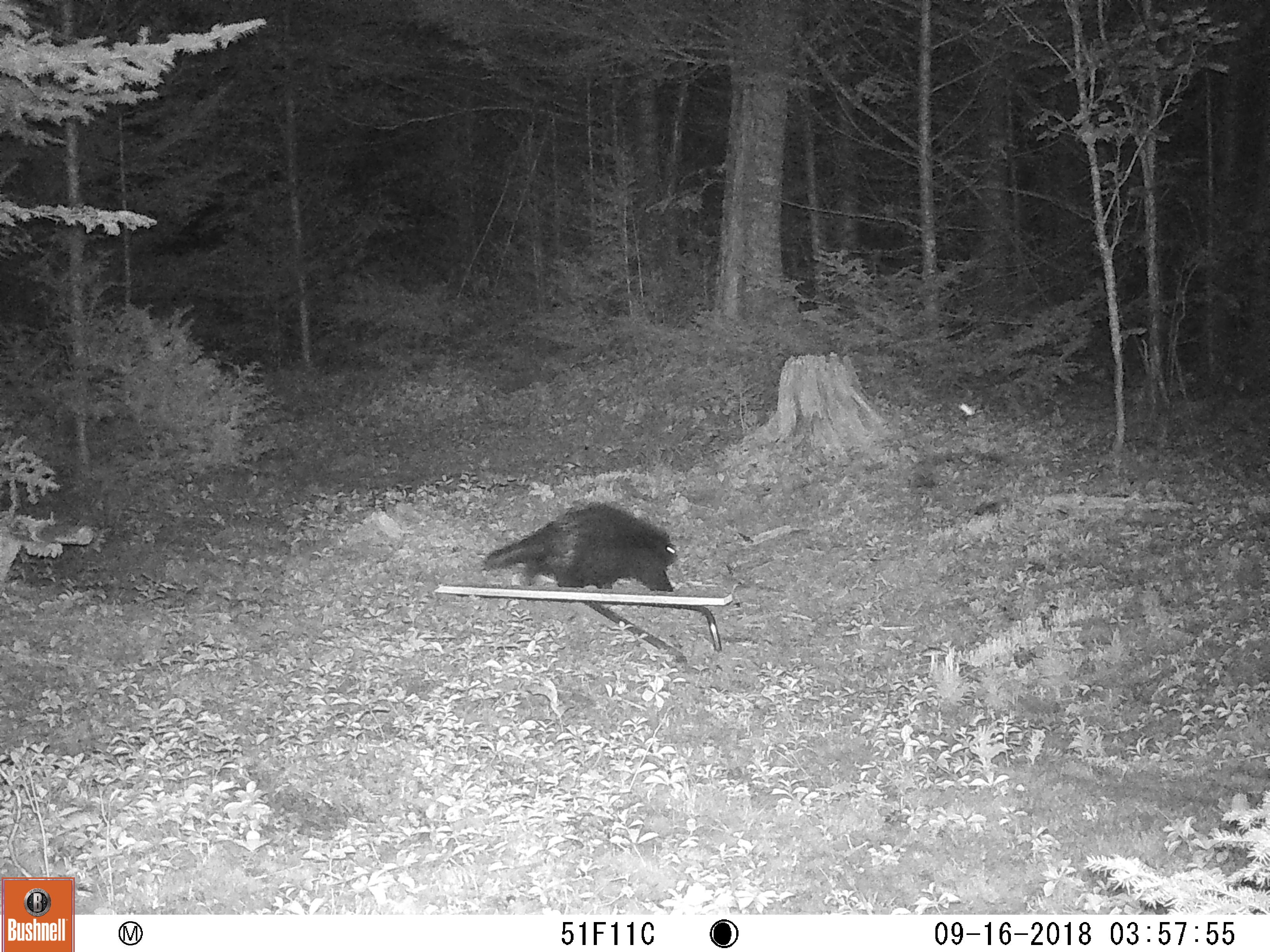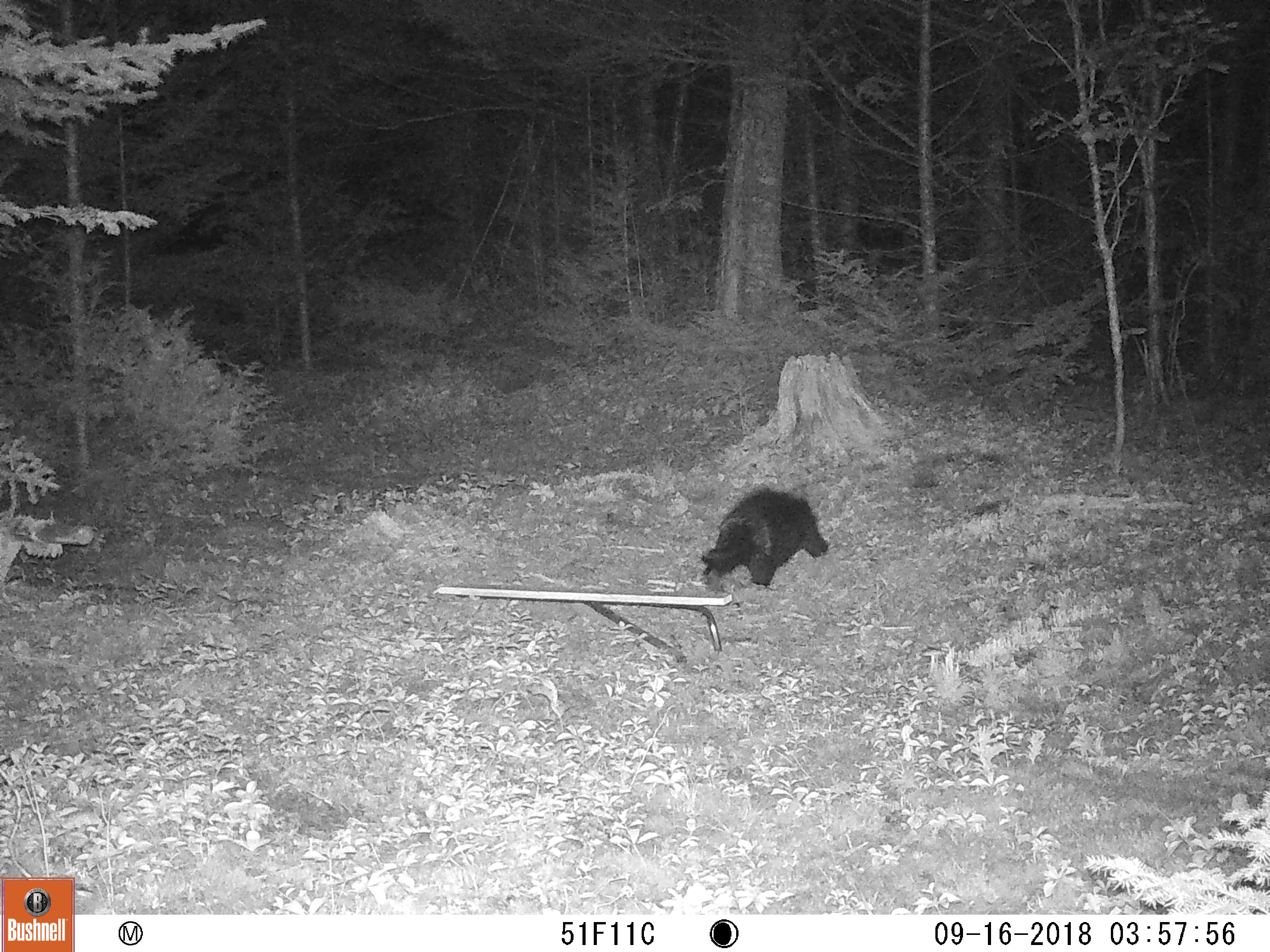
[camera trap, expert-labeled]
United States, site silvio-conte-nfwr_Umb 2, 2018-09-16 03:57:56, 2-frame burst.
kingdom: Animalia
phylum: Chordata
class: Mammalia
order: Rodentia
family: Erethizontidae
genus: Erethizon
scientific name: Erethizon dorsatum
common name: porcupine